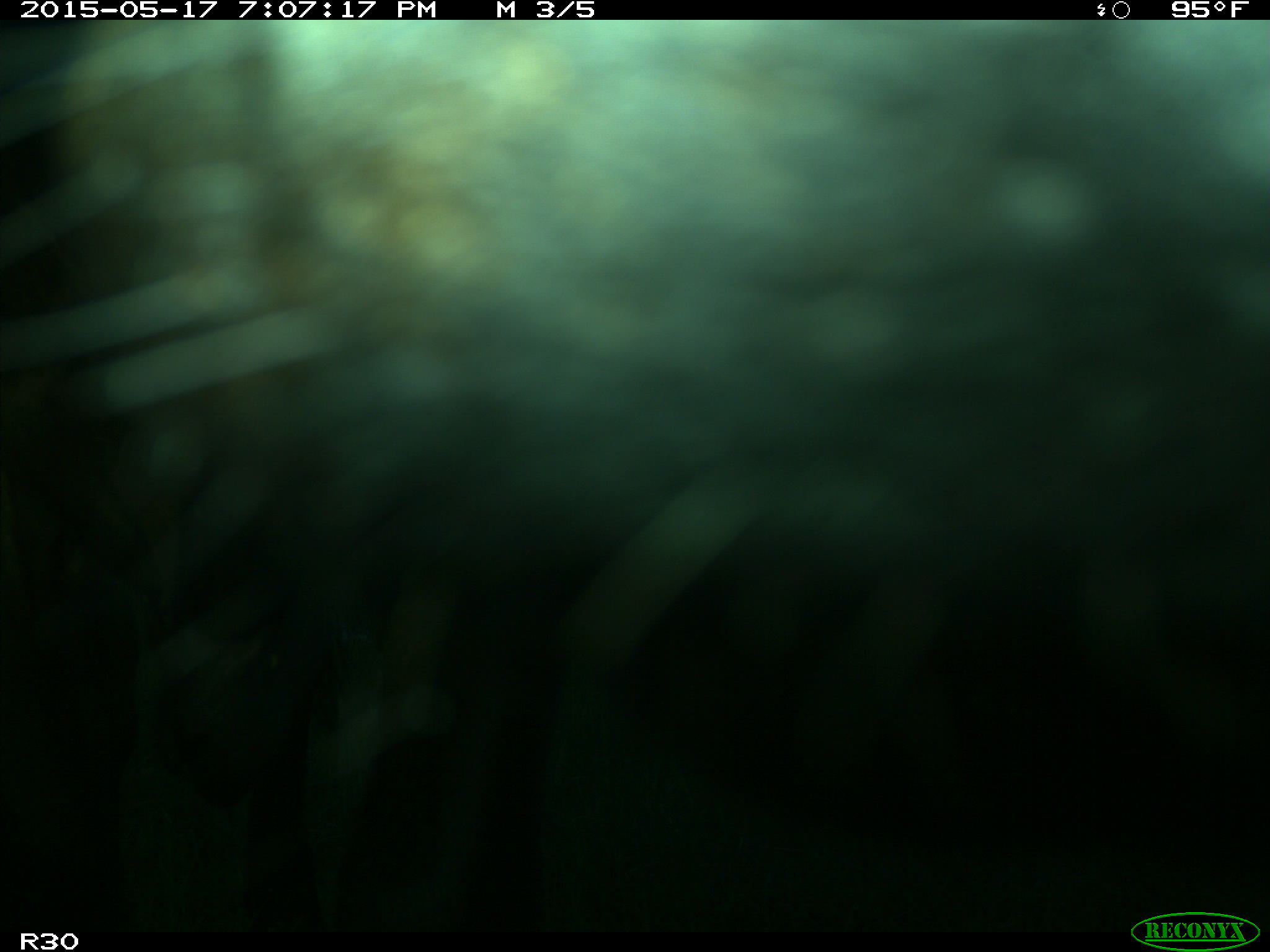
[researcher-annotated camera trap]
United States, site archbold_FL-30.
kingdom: Animalia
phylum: Chordata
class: Mammalia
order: Artiodactyla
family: Bovidae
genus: Bos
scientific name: Bos taurus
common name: domestic cow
Bos taurus (domestic cow).